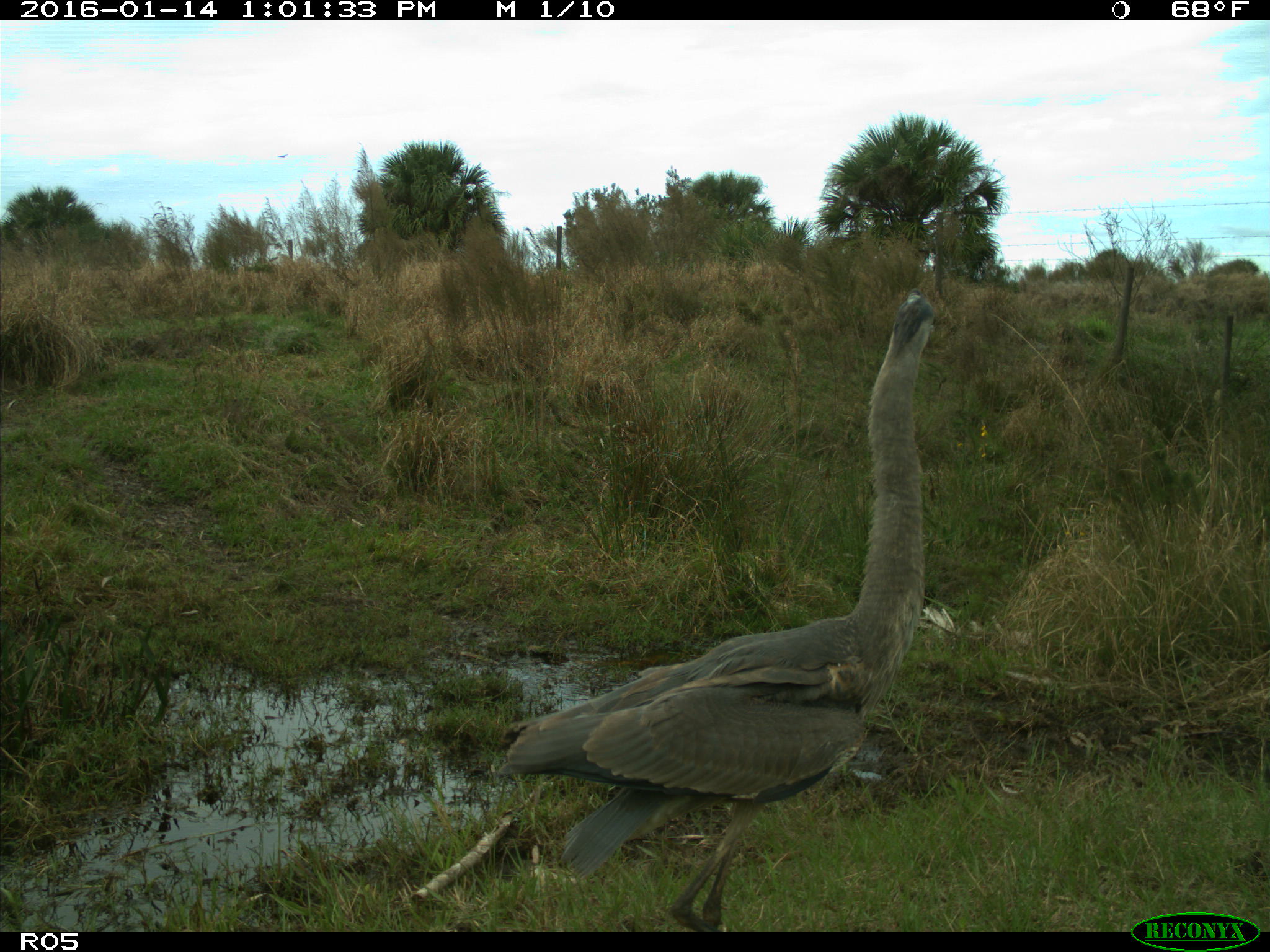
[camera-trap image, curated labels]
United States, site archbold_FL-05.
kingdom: Animalia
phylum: Chordata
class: Aves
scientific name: Aves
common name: birds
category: unidentified bird